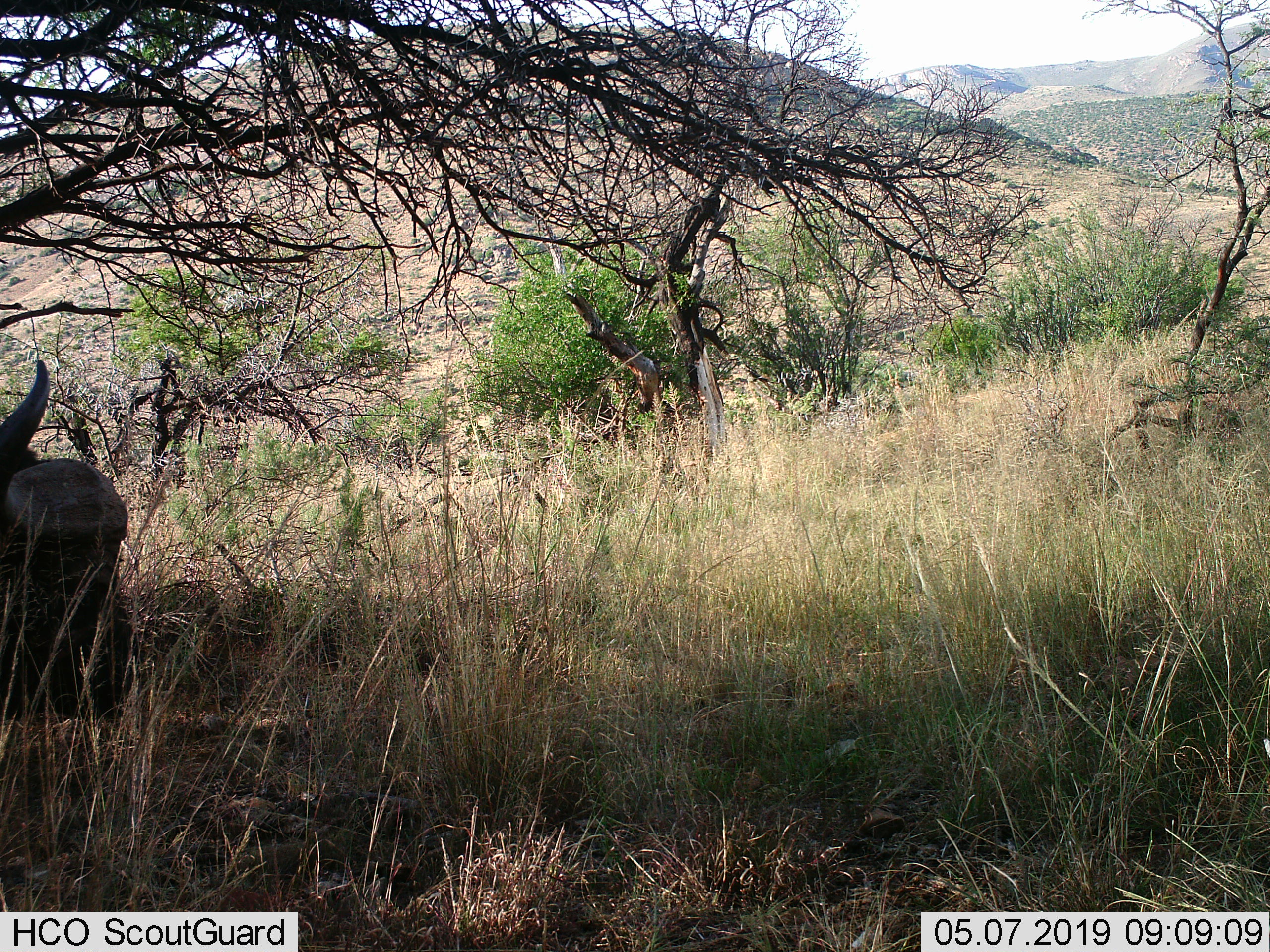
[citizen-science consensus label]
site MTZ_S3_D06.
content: unidentified animal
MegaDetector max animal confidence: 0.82